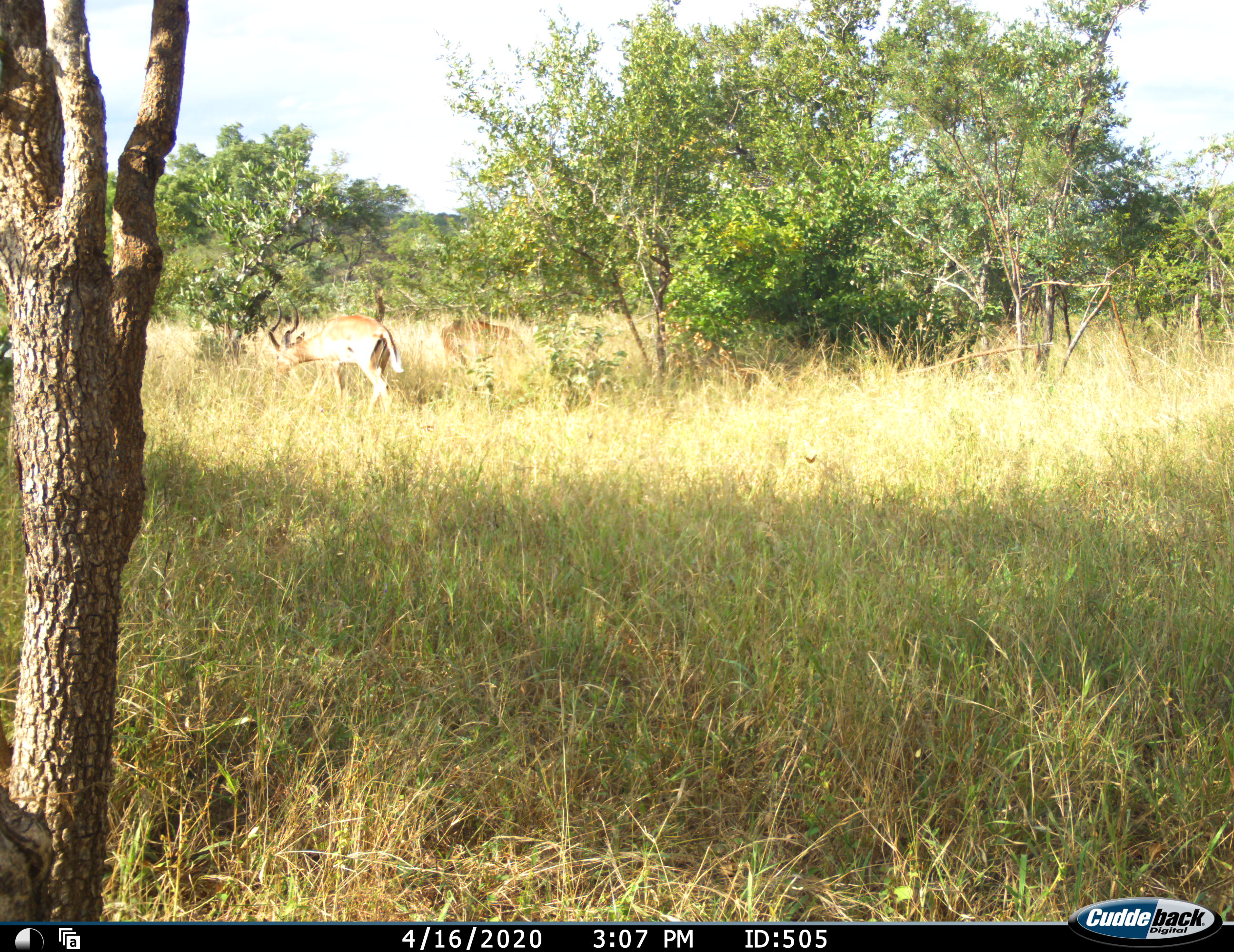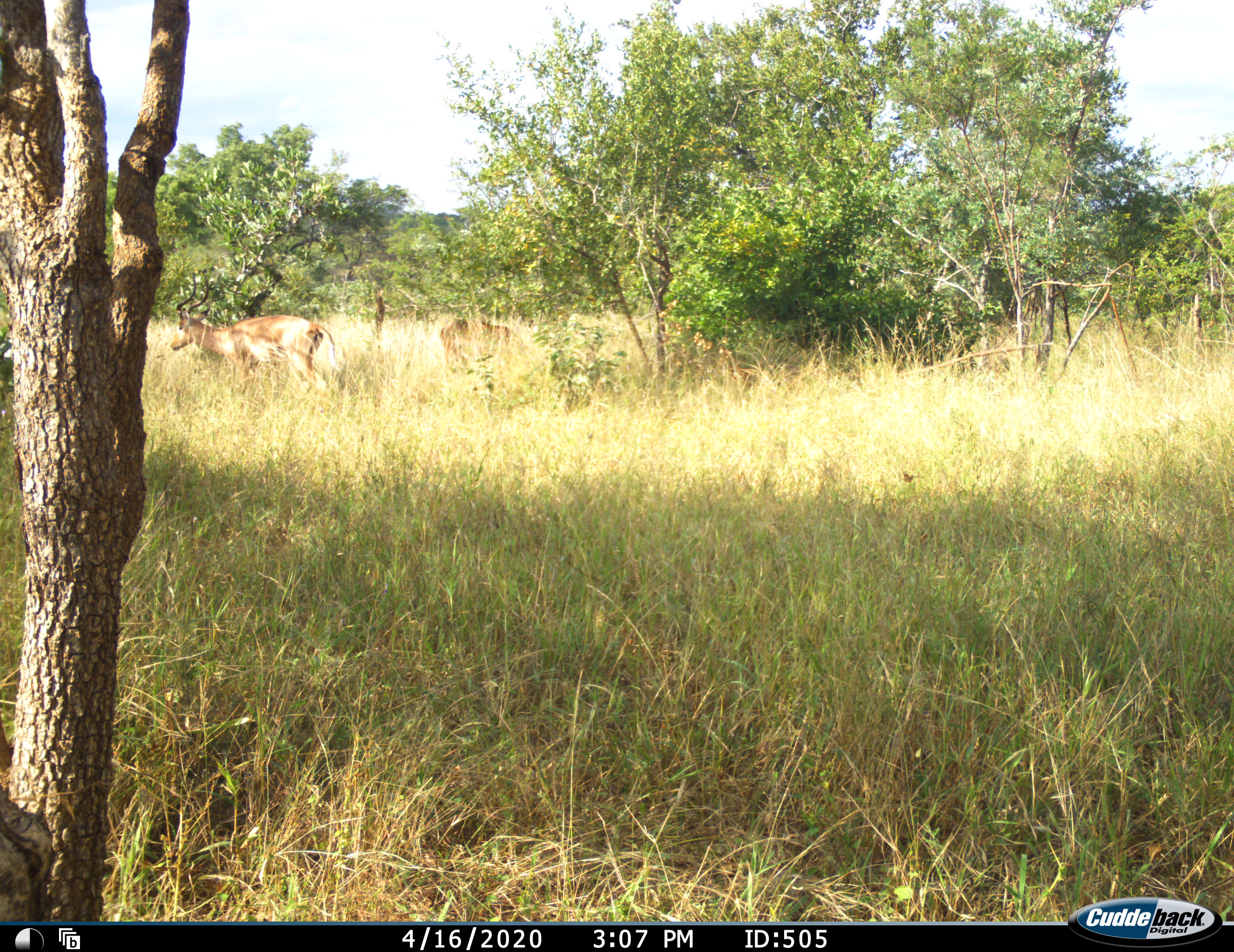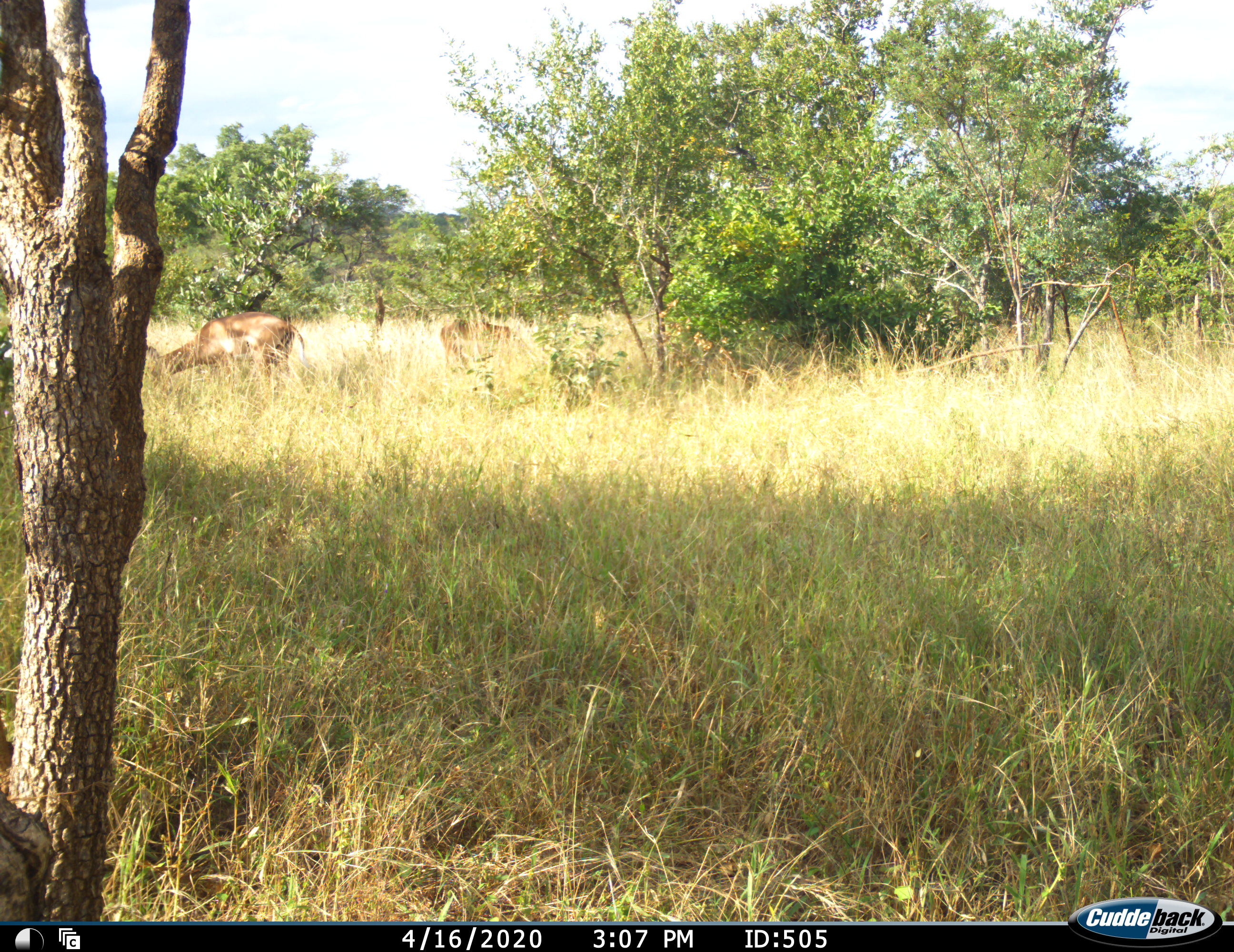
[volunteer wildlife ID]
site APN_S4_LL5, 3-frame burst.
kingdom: Animalia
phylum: Chordata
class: Mammalia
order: Artiodactyla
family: Bovidae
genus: Aepyceros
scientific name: Aepyceros melampus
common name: impala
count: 2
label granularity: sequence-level